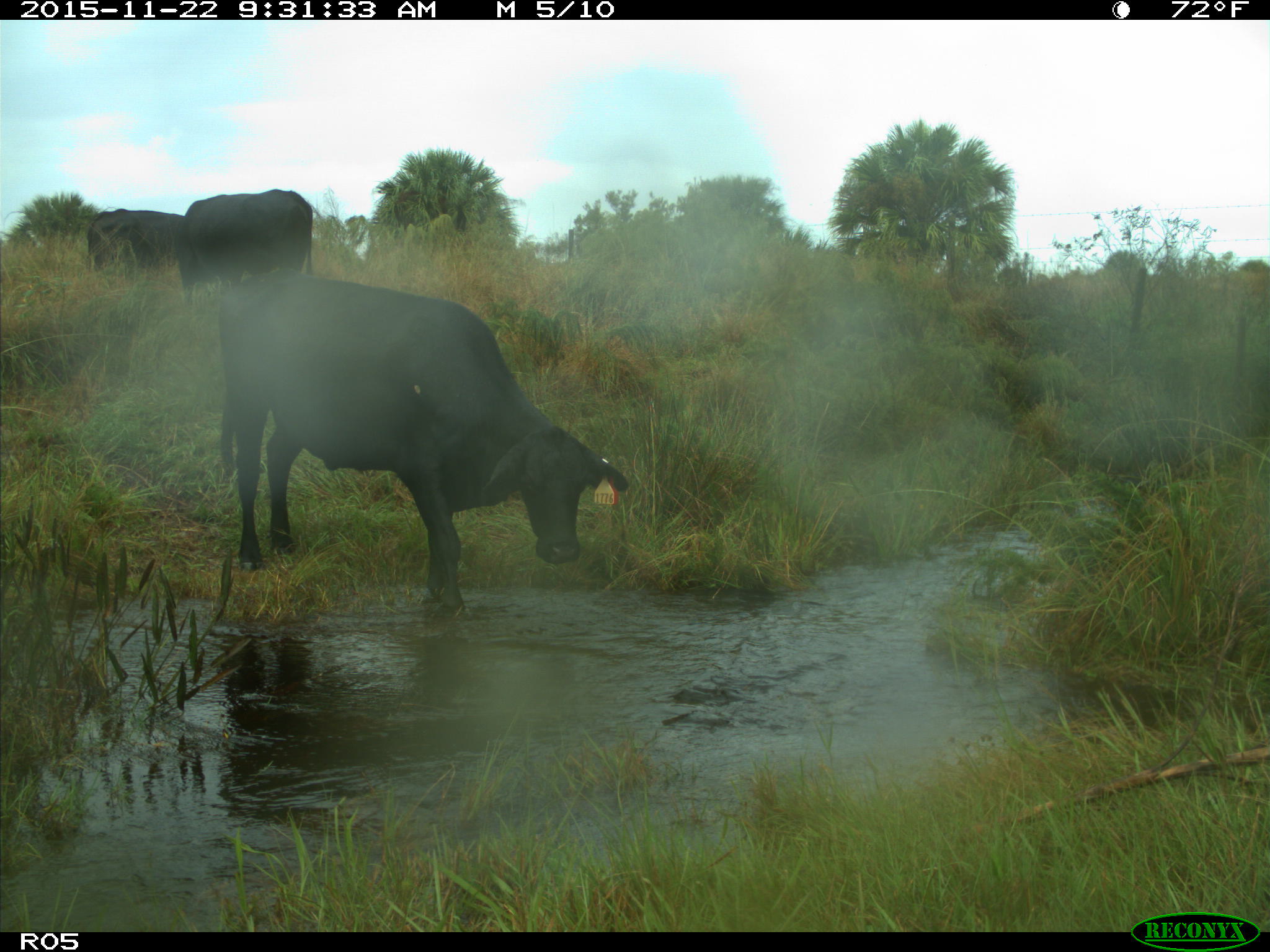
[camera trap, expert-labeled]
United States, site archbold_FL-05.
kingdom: Animalia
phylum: Chordata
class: Mammalia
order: Artiodactyla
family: Bovidae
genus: Bos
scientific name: Bos taurus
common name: domestic cow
Bos taurus (domestic cow).